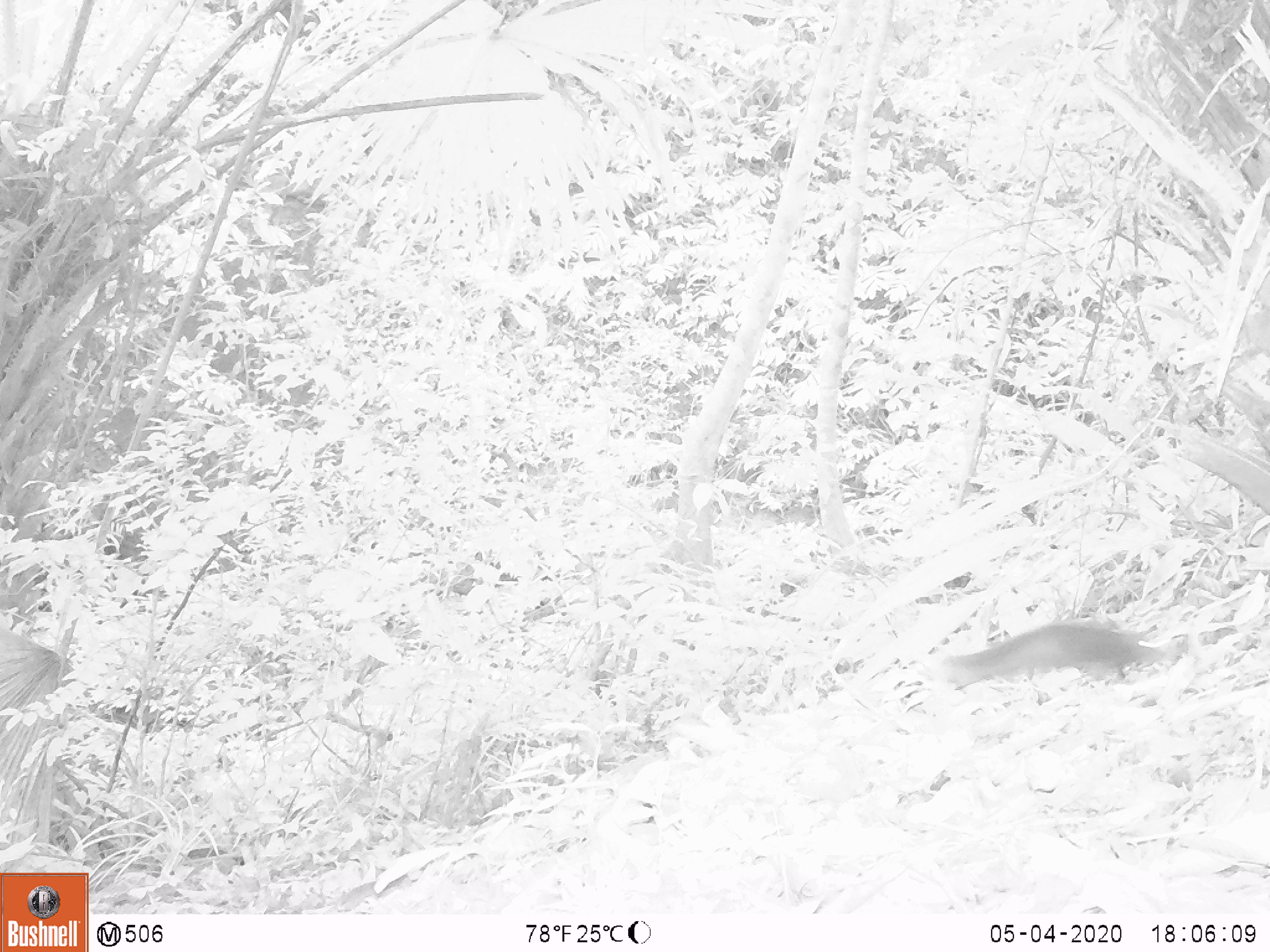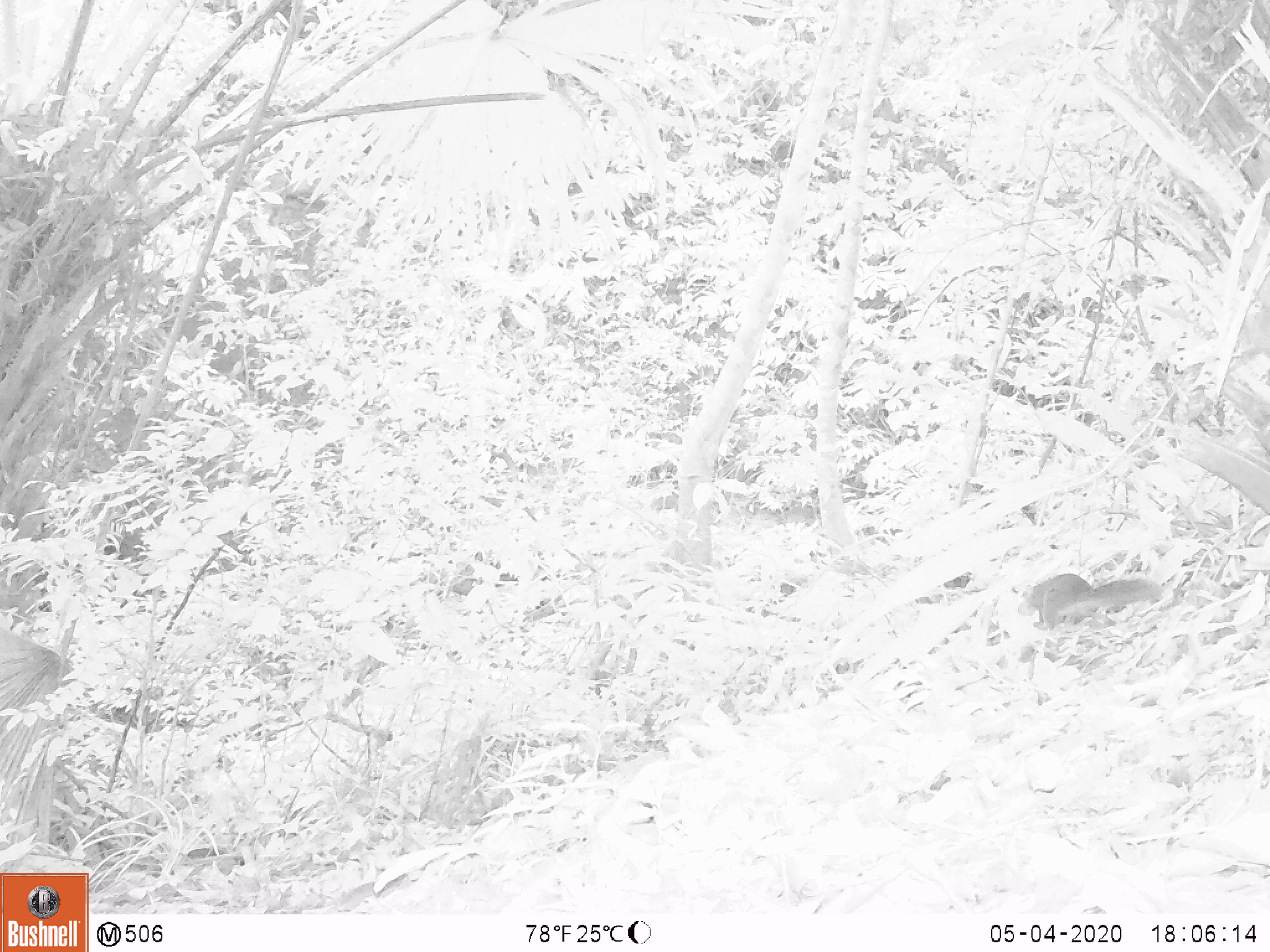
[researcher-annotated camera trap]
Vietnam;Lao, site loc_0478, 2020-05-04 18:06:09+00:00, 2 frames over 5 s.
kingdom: Animalia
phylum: Chordata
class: Mammalia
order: Rodentia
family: Sciuridae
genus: Sciurus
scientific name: Sciurus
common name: squirrel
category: unidentified squirrel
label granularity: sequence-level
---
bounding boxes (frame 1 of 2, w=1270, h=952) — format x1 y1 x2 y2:
unidentified squirrel: 940 620 1166 687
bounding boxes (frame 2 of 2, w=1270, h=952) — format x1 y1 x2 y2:
unidentified squirrel: 1017 572 1161 631